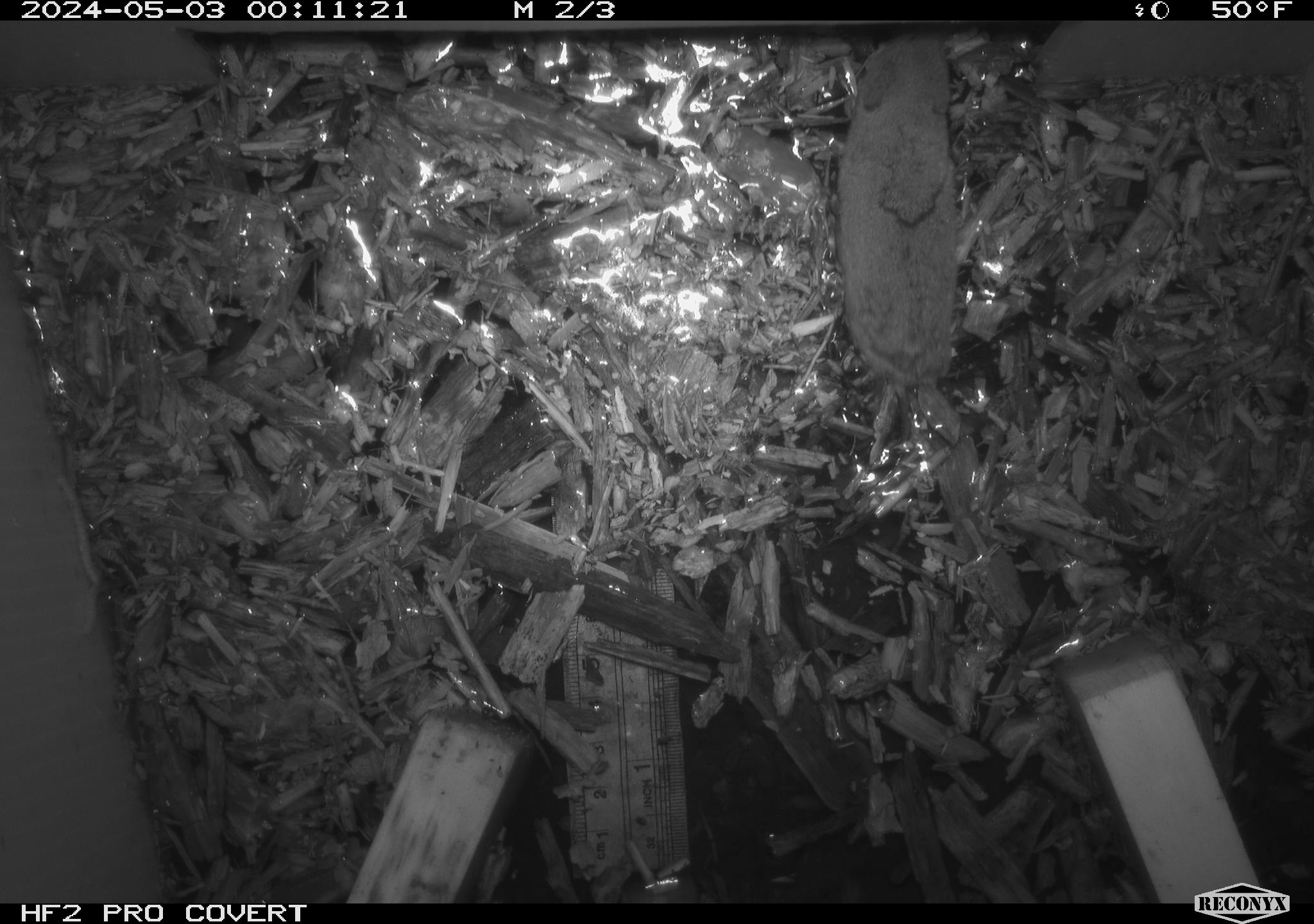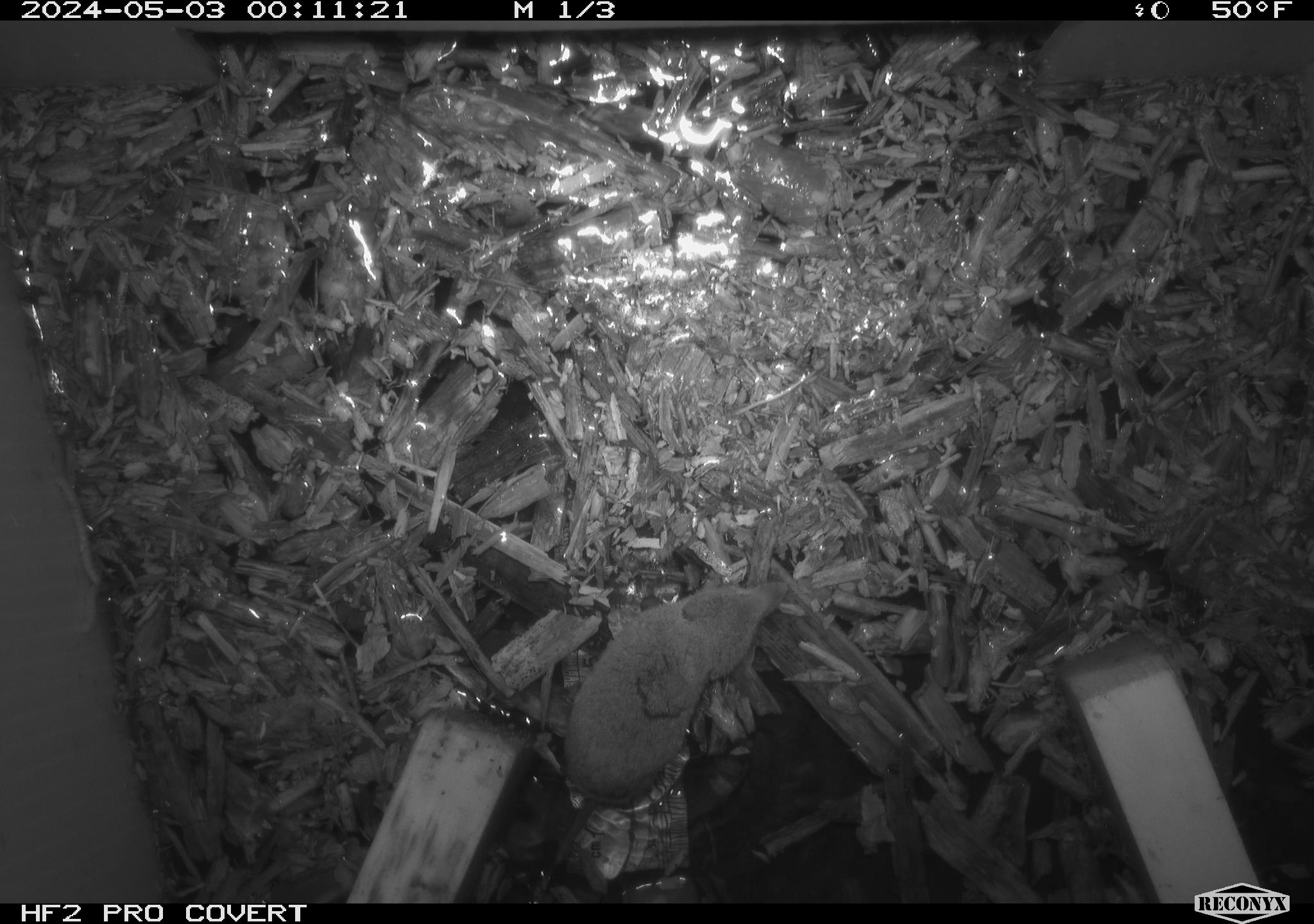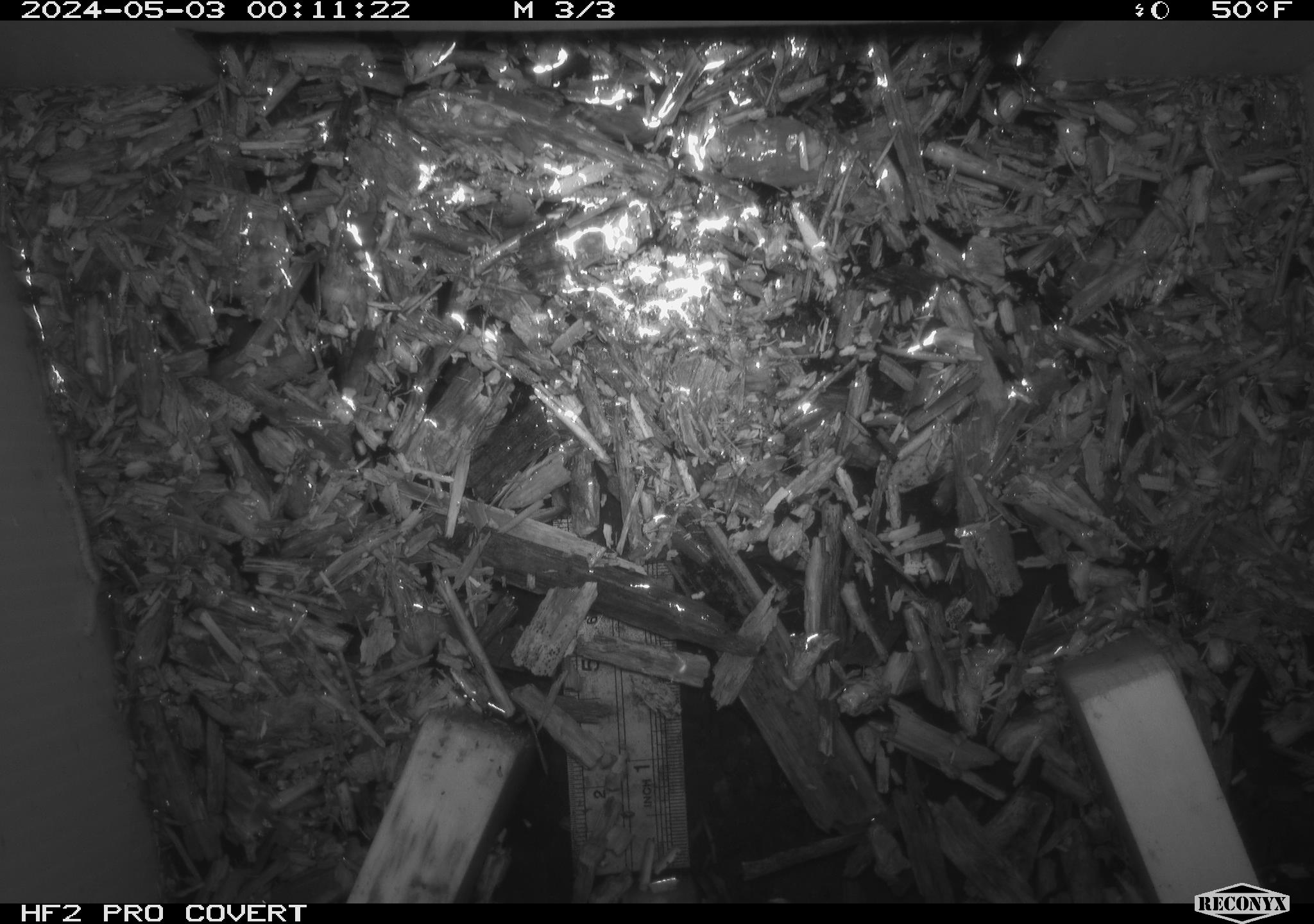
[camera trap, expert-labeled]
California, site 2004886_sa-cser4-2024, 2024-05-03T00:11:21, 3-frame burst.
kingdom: Animalia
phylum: Chordata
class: Mammalia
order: Eulipotyphla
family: Soricidae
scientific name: Soricidae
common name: shrews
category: soricidae family